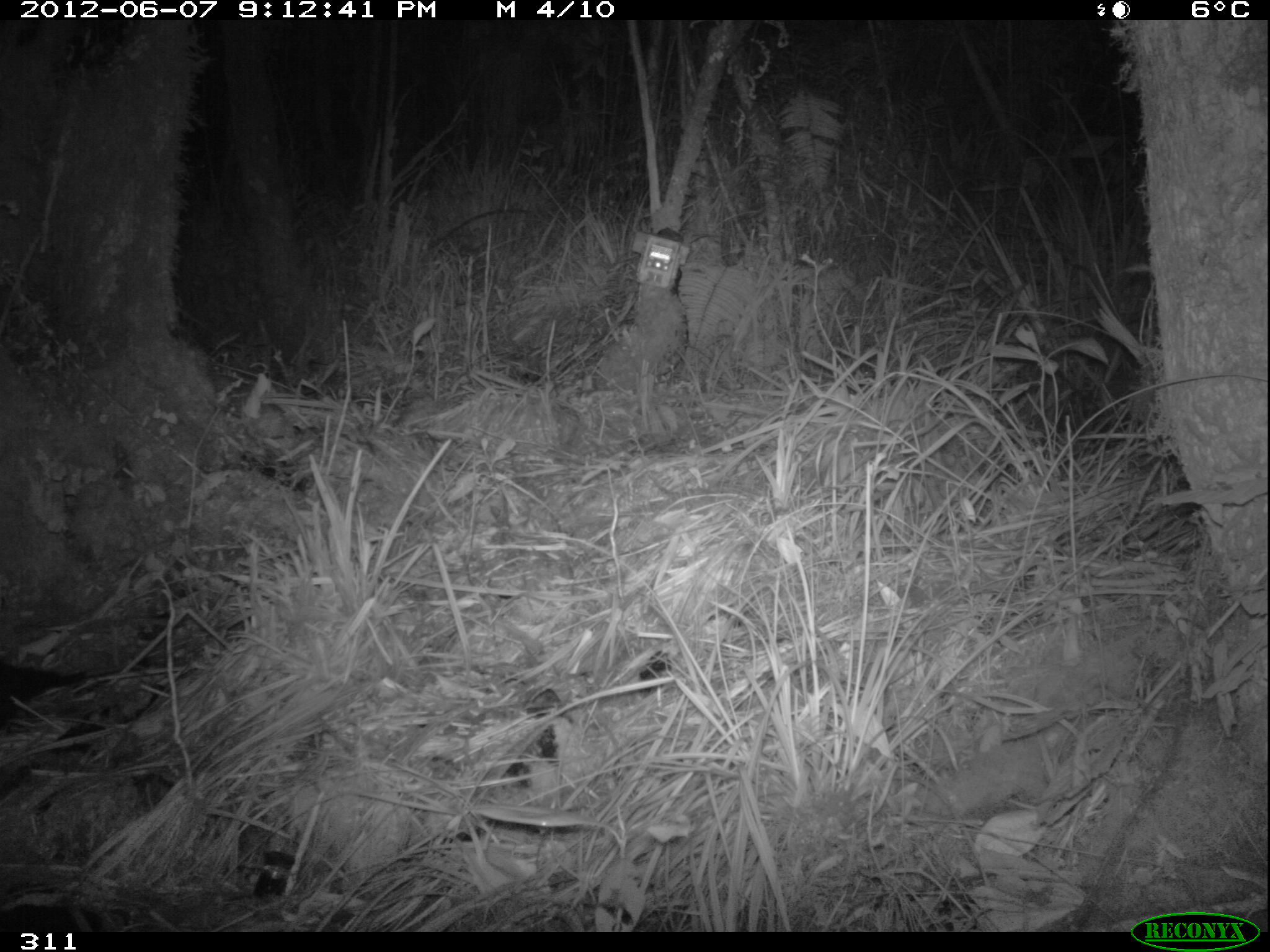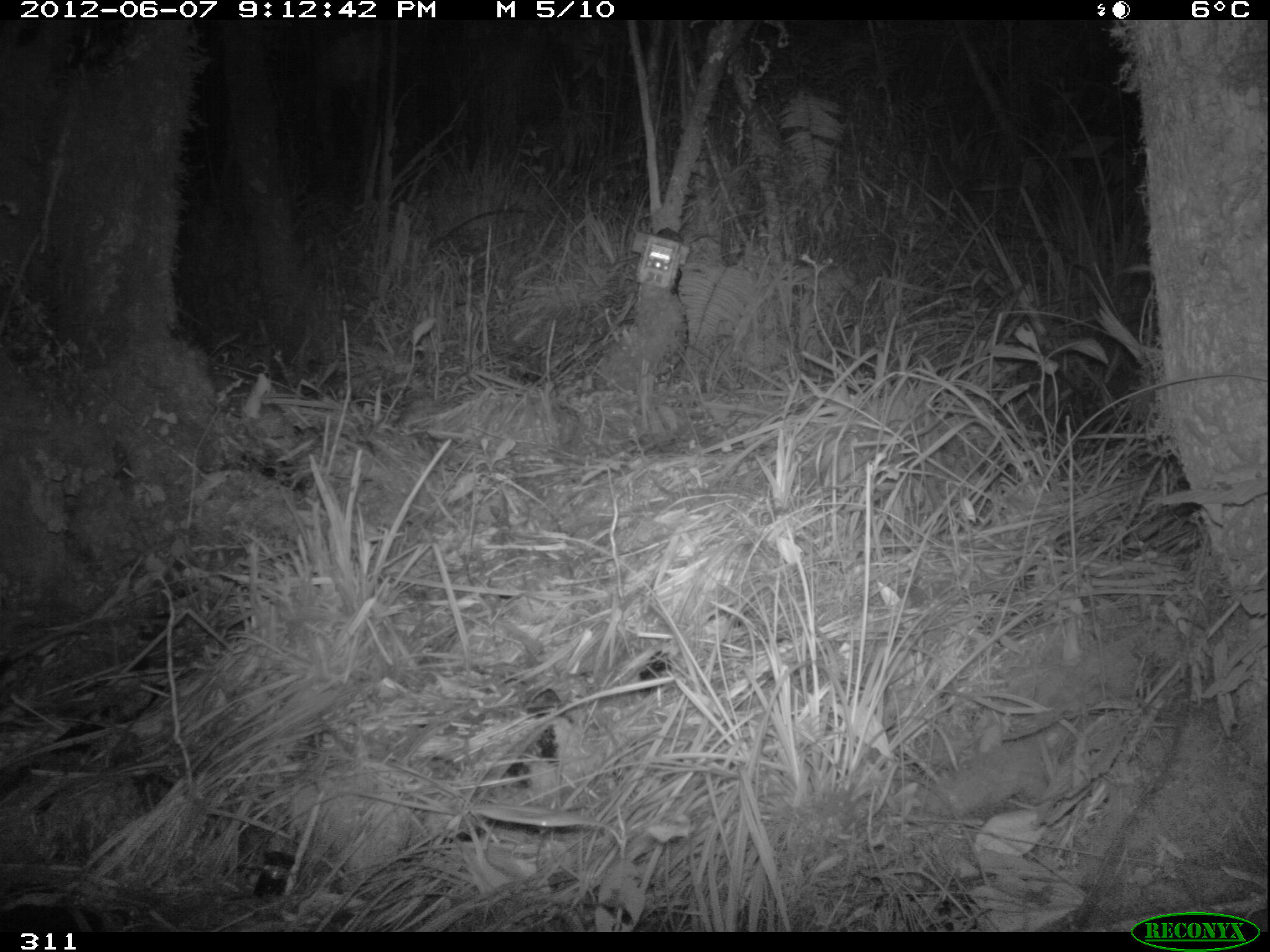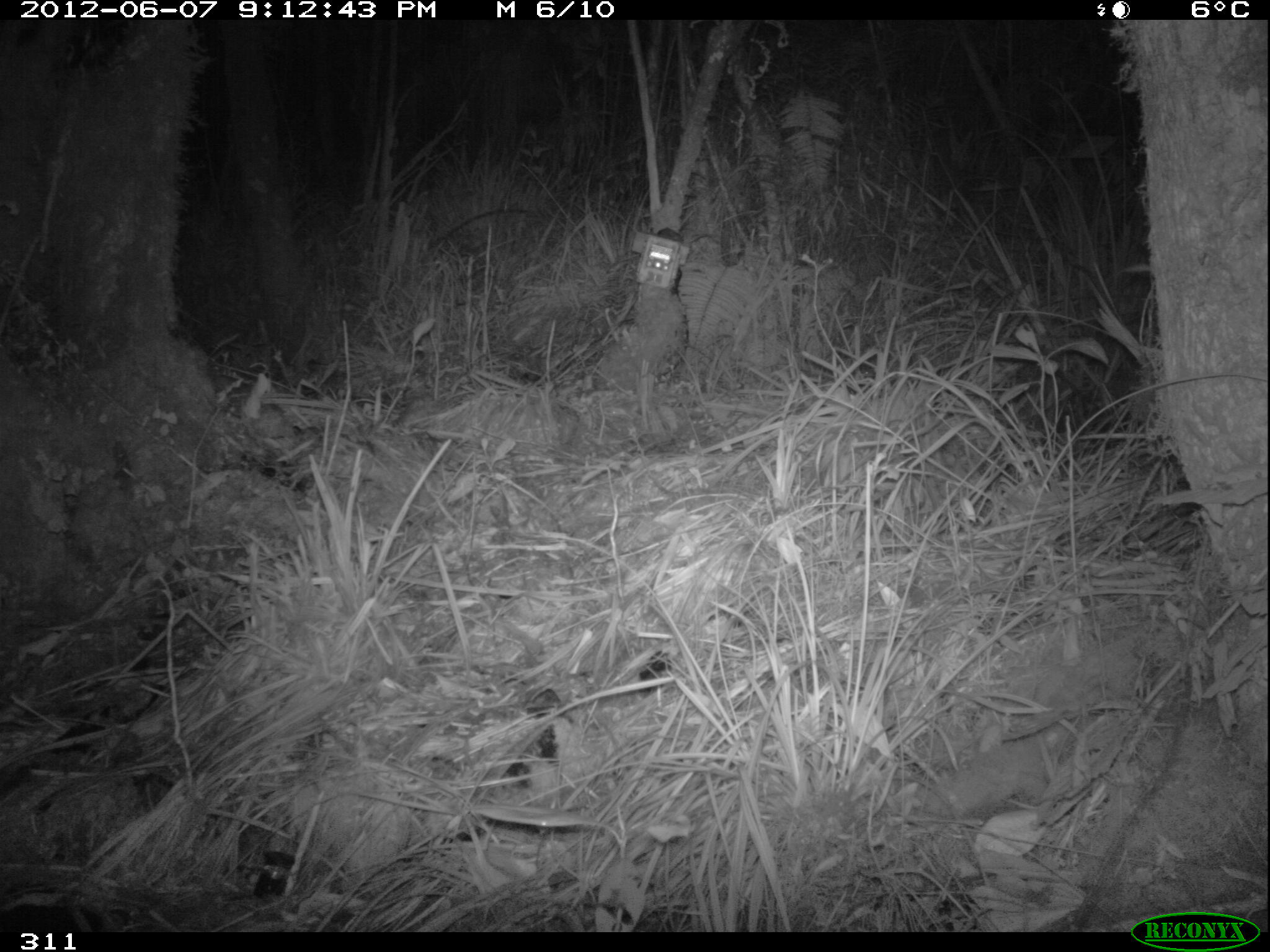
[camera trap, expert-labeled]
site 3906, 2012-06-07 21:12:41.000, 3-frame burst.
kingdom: Animalia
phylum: Chordata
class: Mammalia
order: Didelphimorphia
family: Didelphidae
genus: Didelphis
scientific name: Didelphis pernigra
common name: andean white-eared opossum